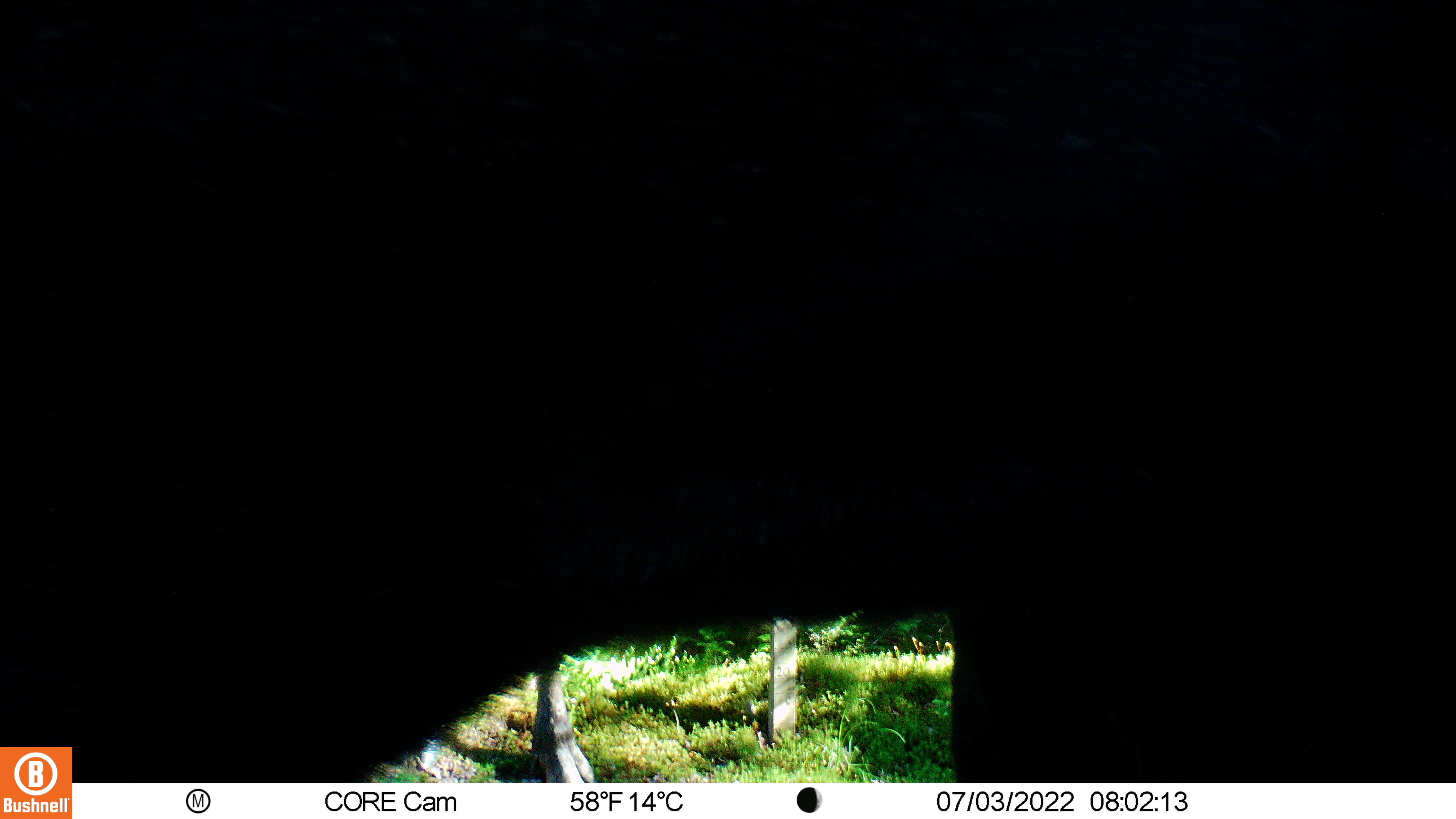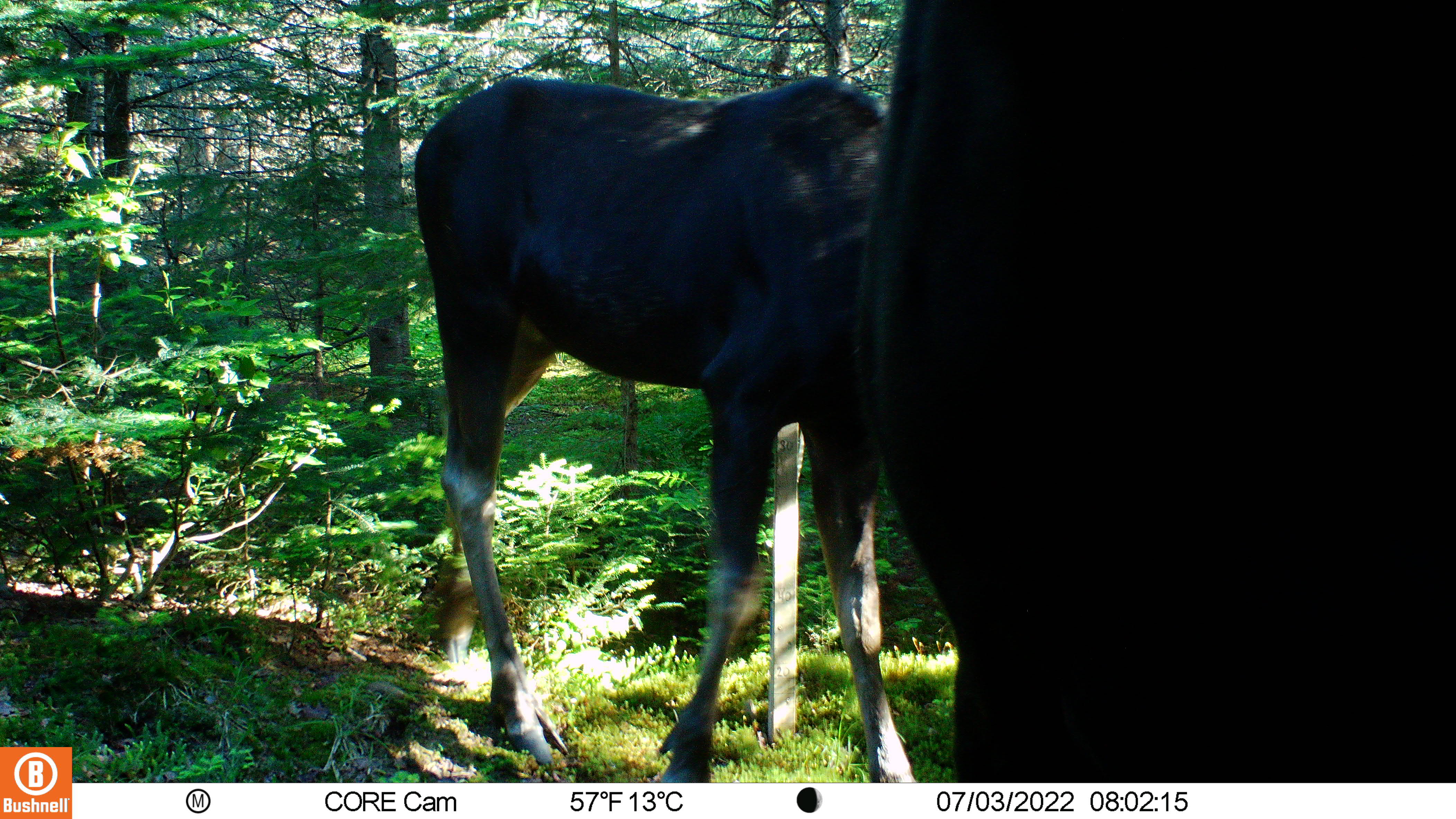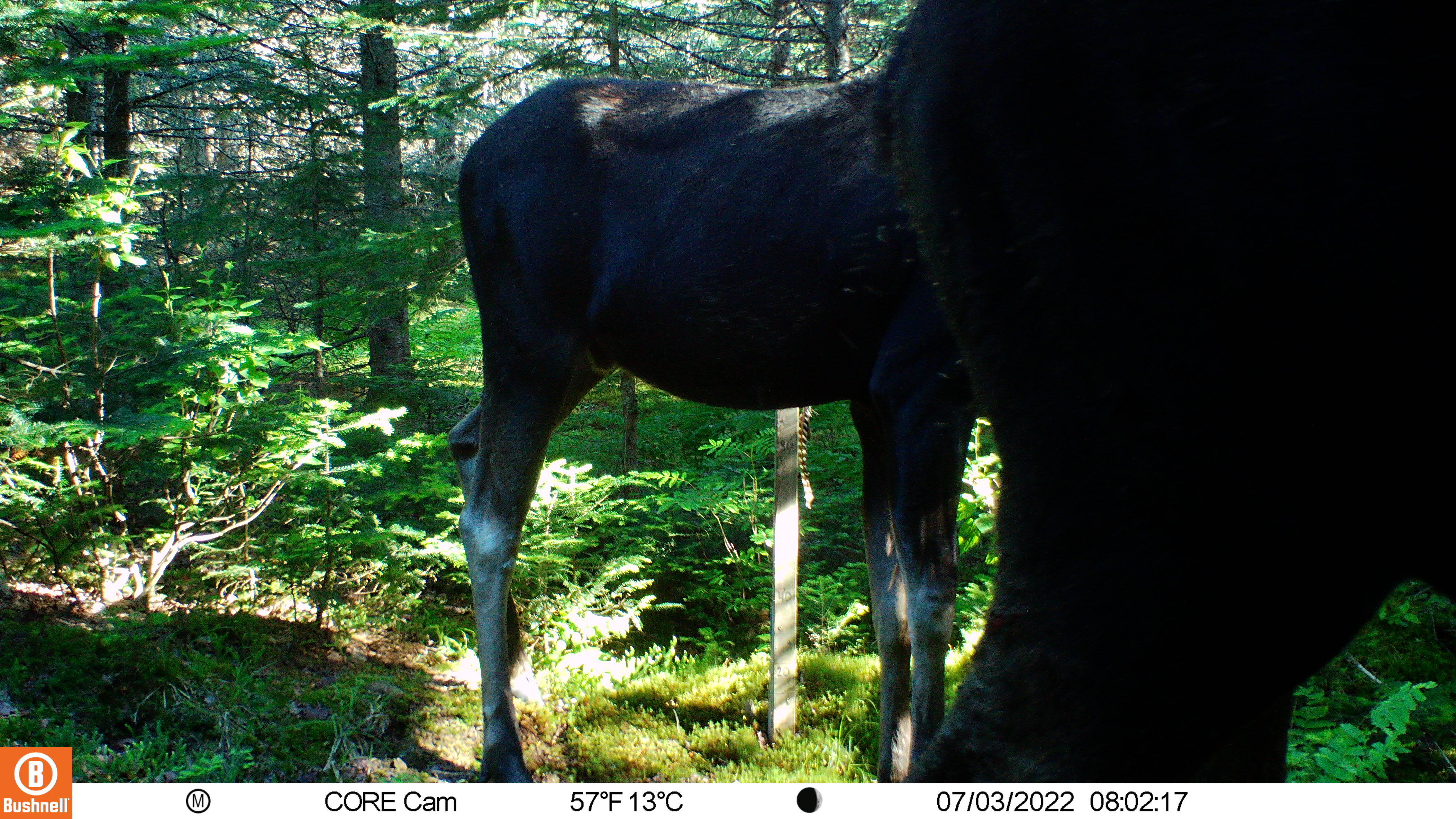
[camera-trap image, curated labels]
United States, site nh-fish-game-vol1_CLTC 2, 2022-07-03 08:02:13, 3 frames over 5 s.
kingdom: Animalia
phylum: Chordata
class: Mammalia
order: Artiodactyla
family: Cervidae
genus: Alces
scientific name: Alces alces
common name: moose